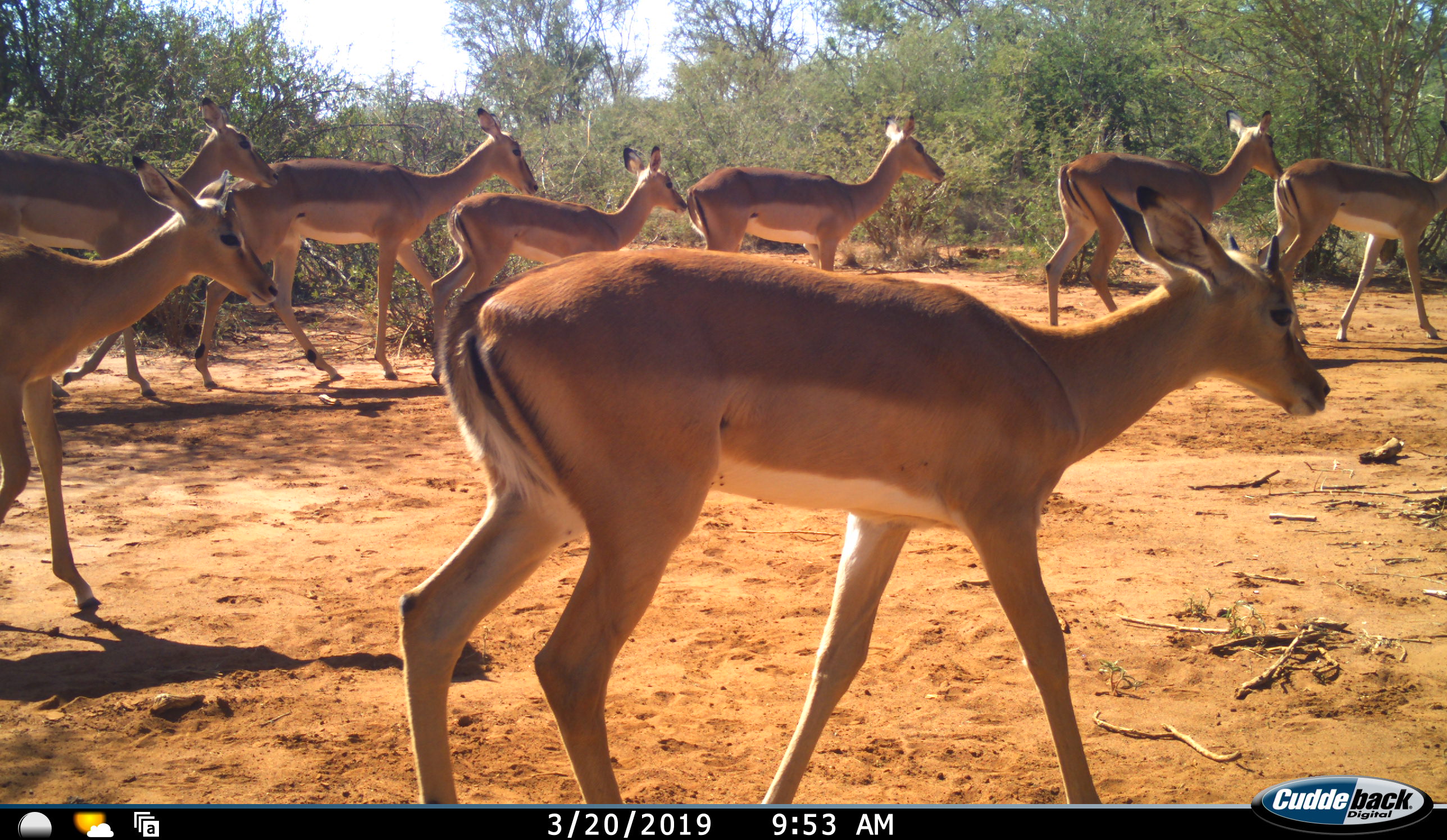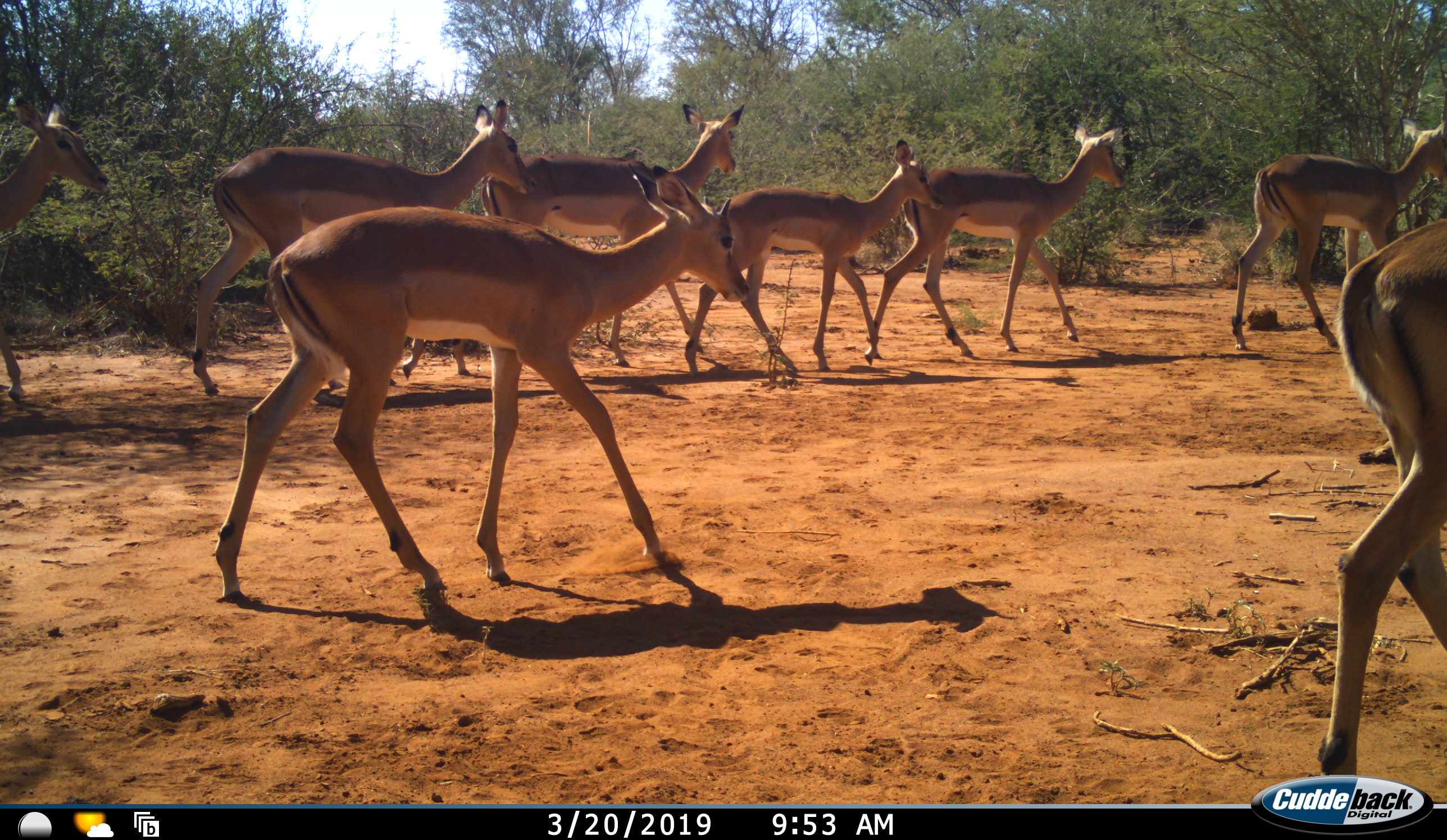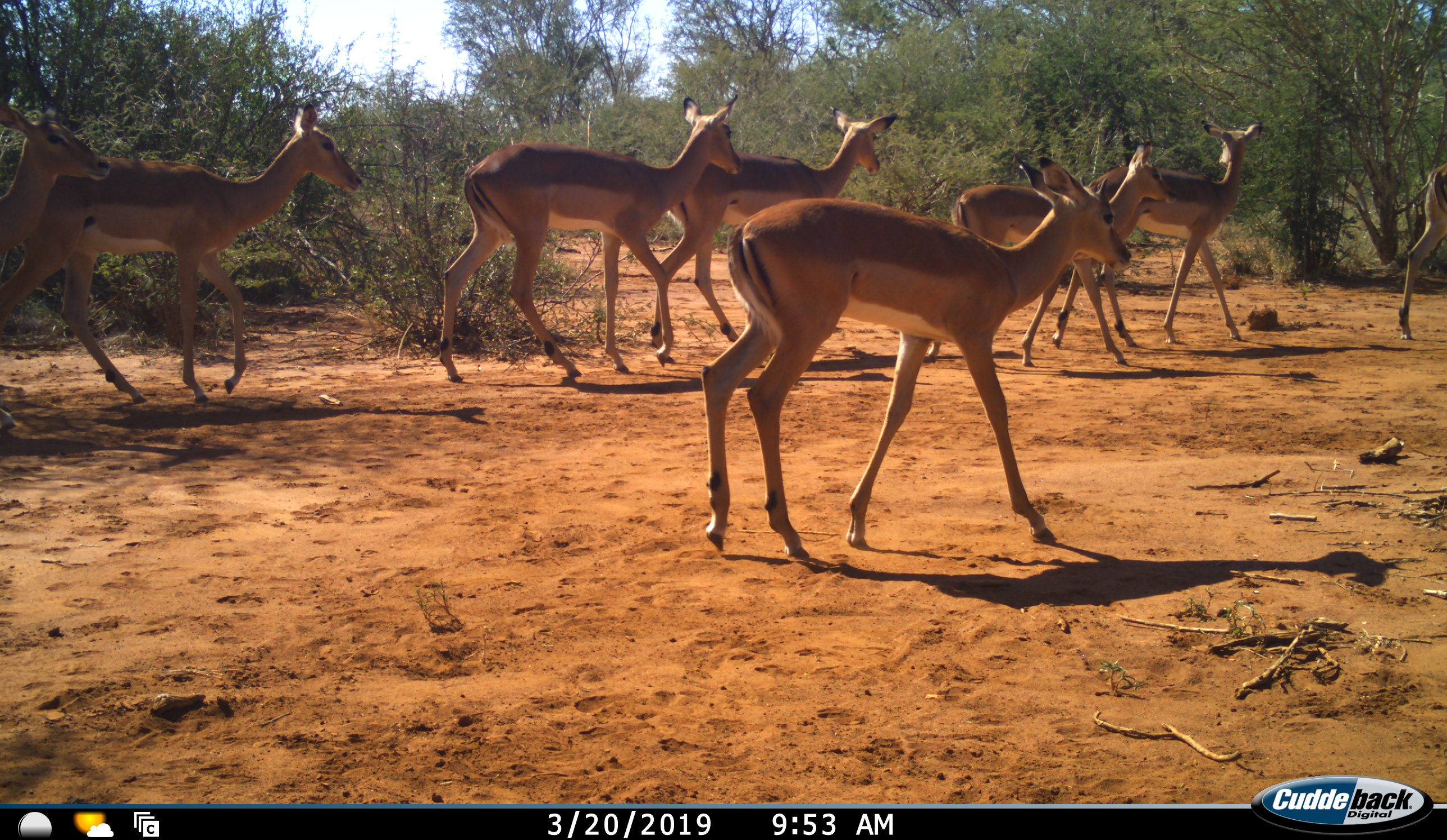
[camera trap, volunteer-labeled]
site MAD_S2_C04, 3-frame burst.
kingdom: Animalia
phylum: Chordata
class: Mammalia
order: Artiodactyla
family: Bovidae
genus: Aepyceros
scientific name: Aepyceros melampus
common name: impala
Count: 10.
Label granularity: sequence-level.